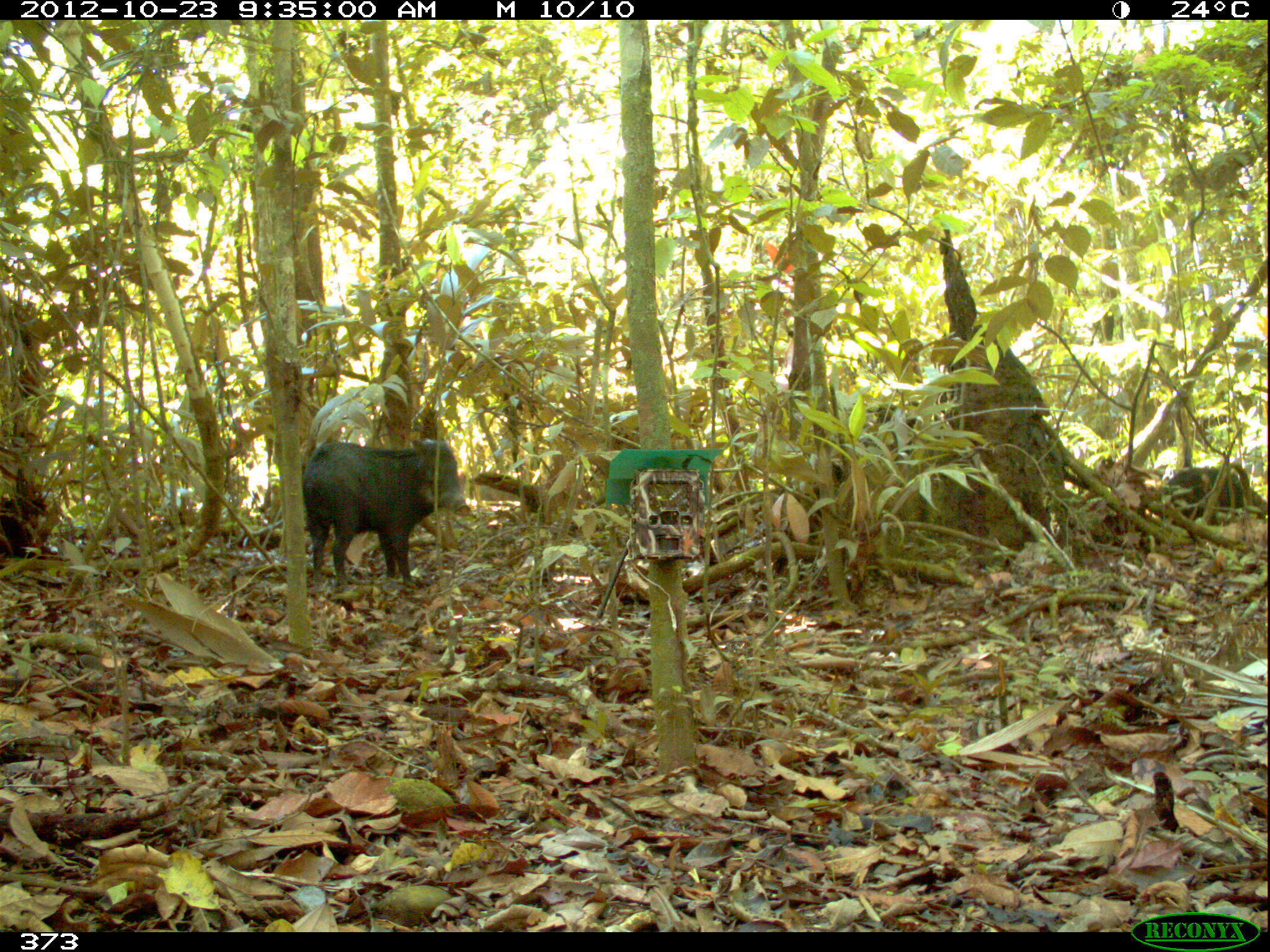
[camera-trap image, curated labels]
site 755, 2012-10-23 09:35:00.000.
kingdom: Animalia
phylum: Chordata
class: Mammalia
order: Artiodactyla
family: Tayassuidae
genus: Tayassu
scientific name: Tayassu pecari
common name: white-lipped peccary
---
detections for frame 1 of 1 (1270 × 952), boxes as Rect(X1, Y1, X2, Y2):
tayassu pecari: Rect(304, 438, 469, 584); Rect(1157, 462, 1267, 525)